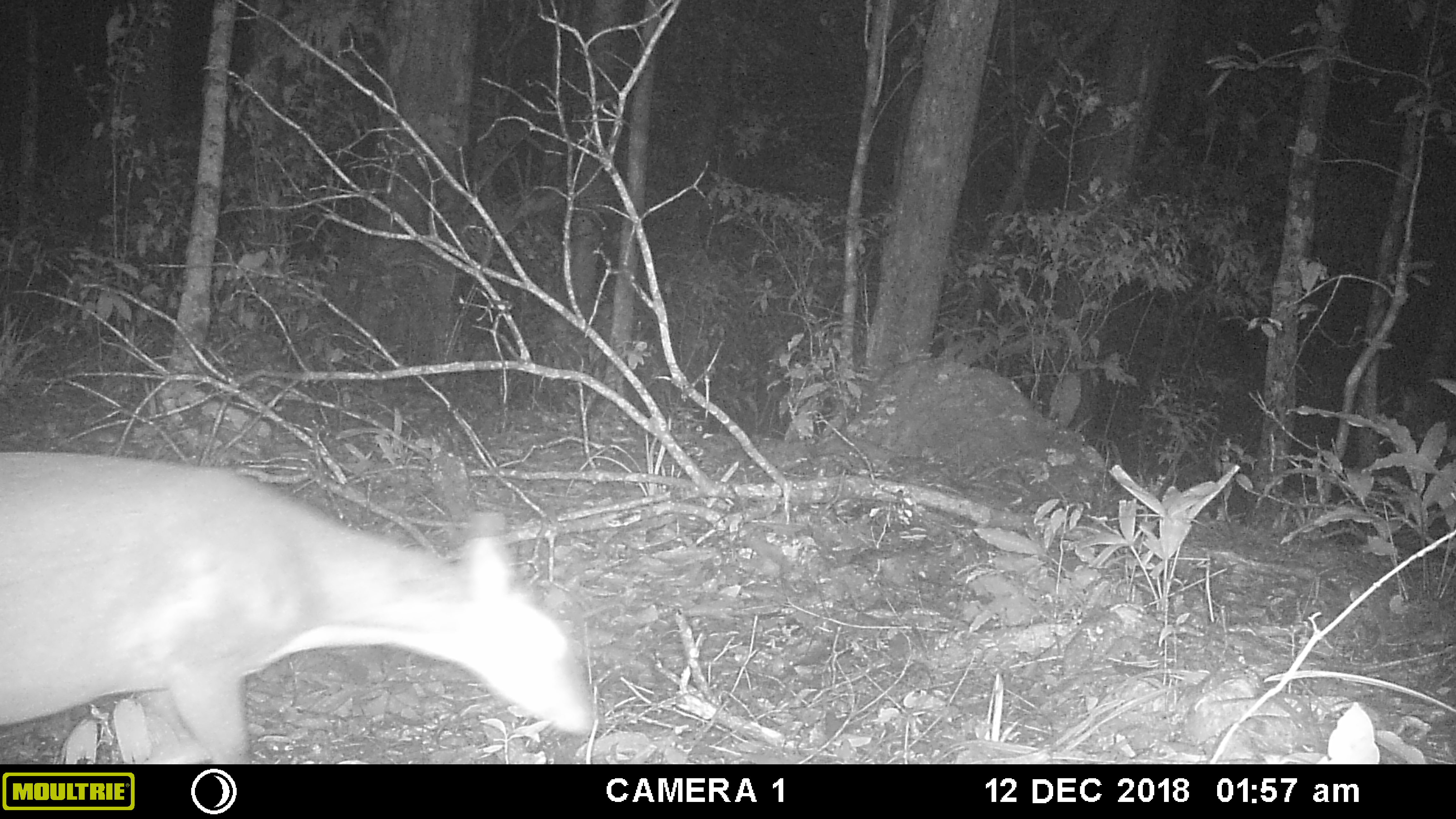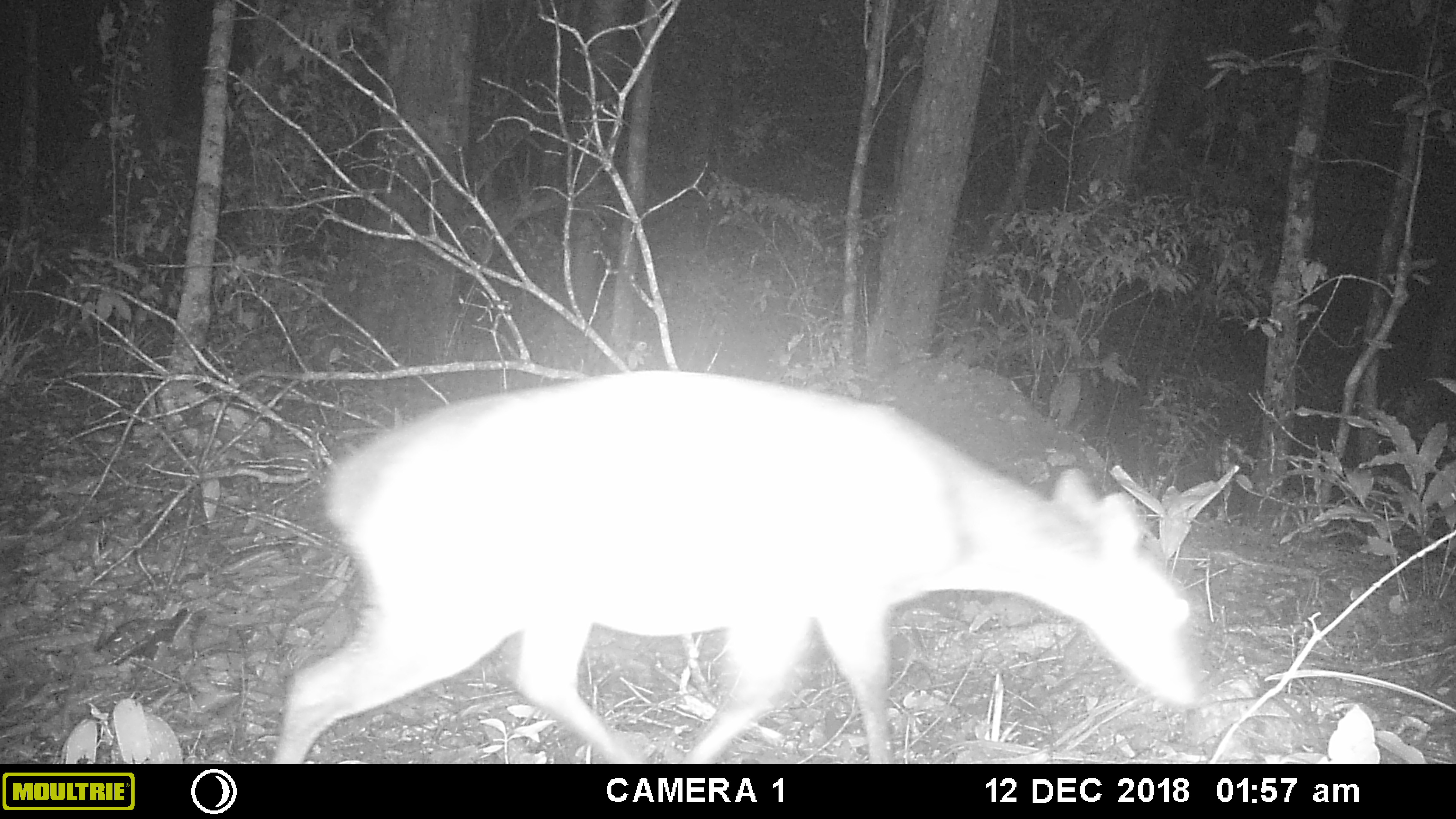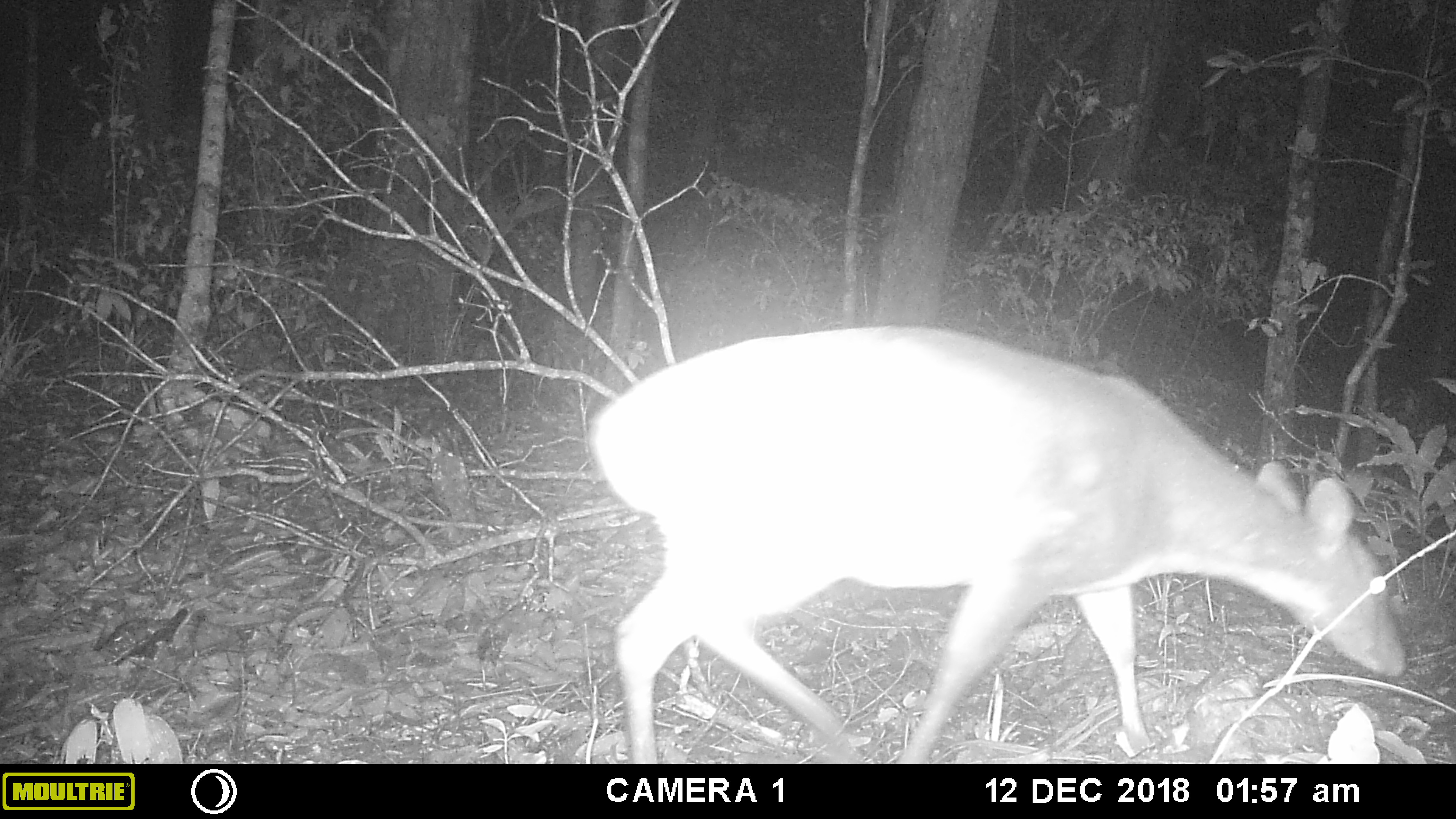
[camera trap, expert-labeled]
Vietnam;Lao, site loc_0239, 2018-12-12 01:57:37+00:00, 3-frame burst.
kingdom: Animalia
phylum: Chordata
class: Mammalia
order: Artiodactyla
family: Cervidae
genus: Muntiacus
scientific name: Muntiacus vuquangensis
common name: large-antlered muntjac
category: large antlered muntjac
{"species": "large antlered muntjac (large-antlered muntjac) (Muntiacus vuquangensis)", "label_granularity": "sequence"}